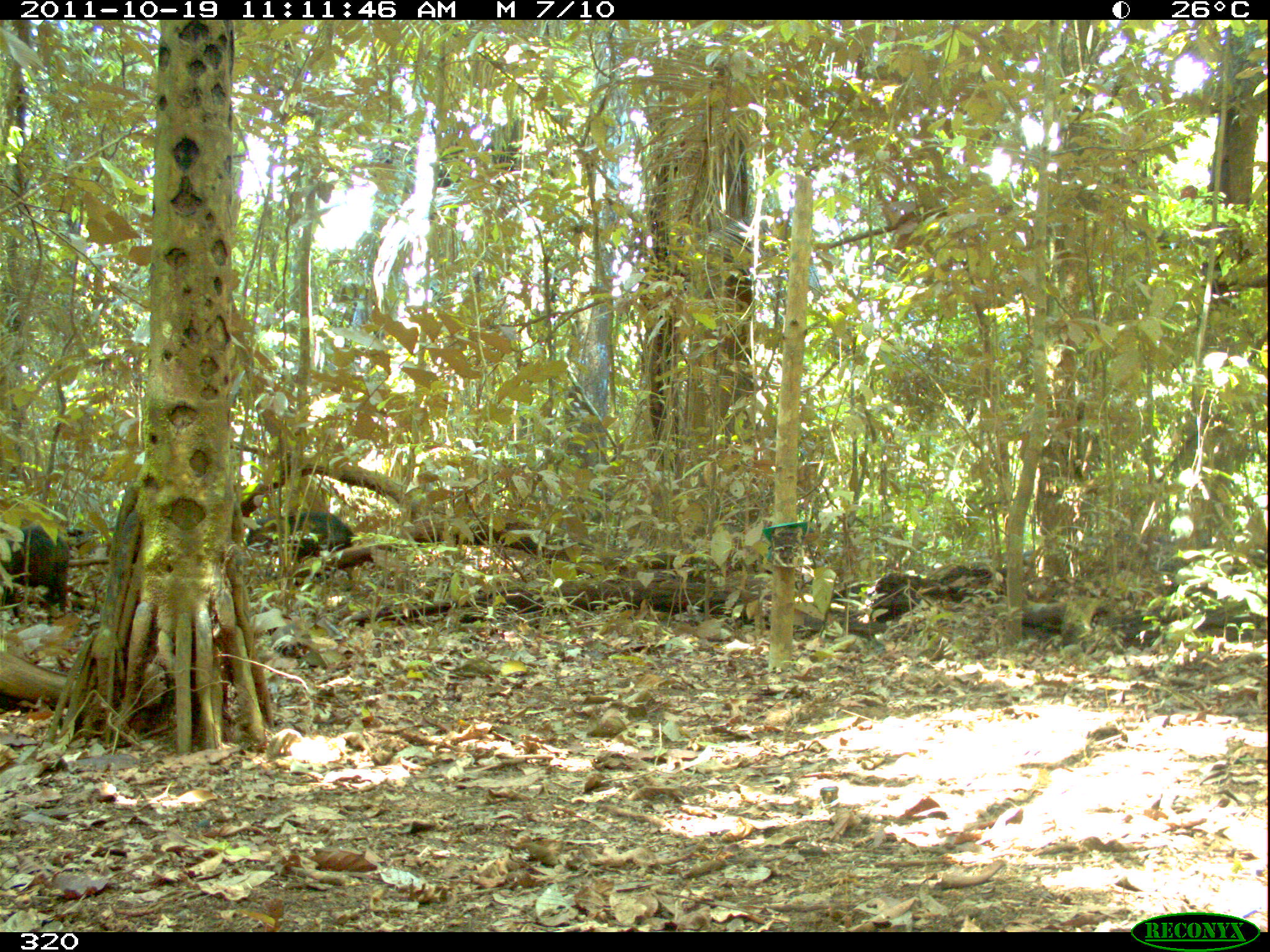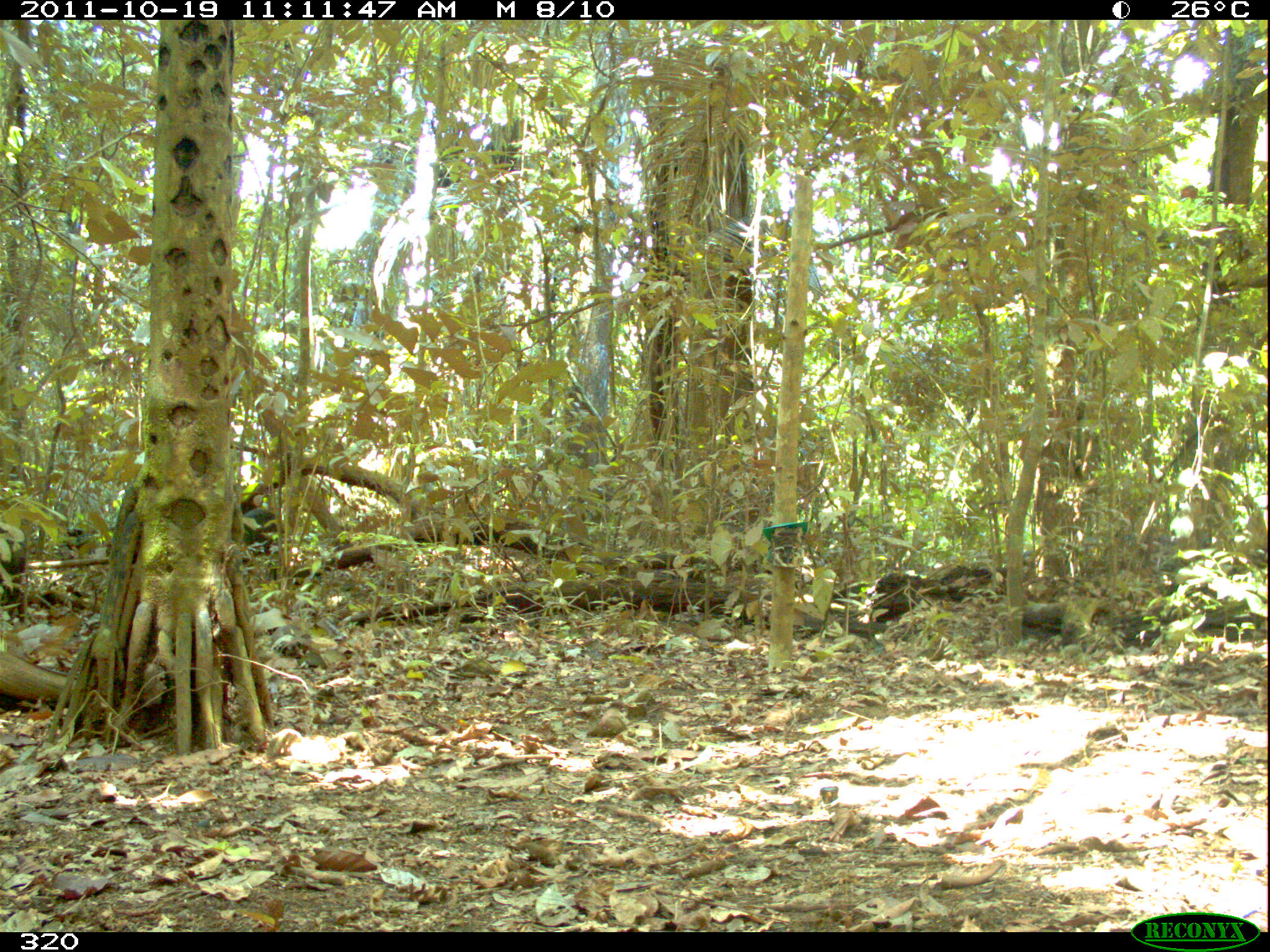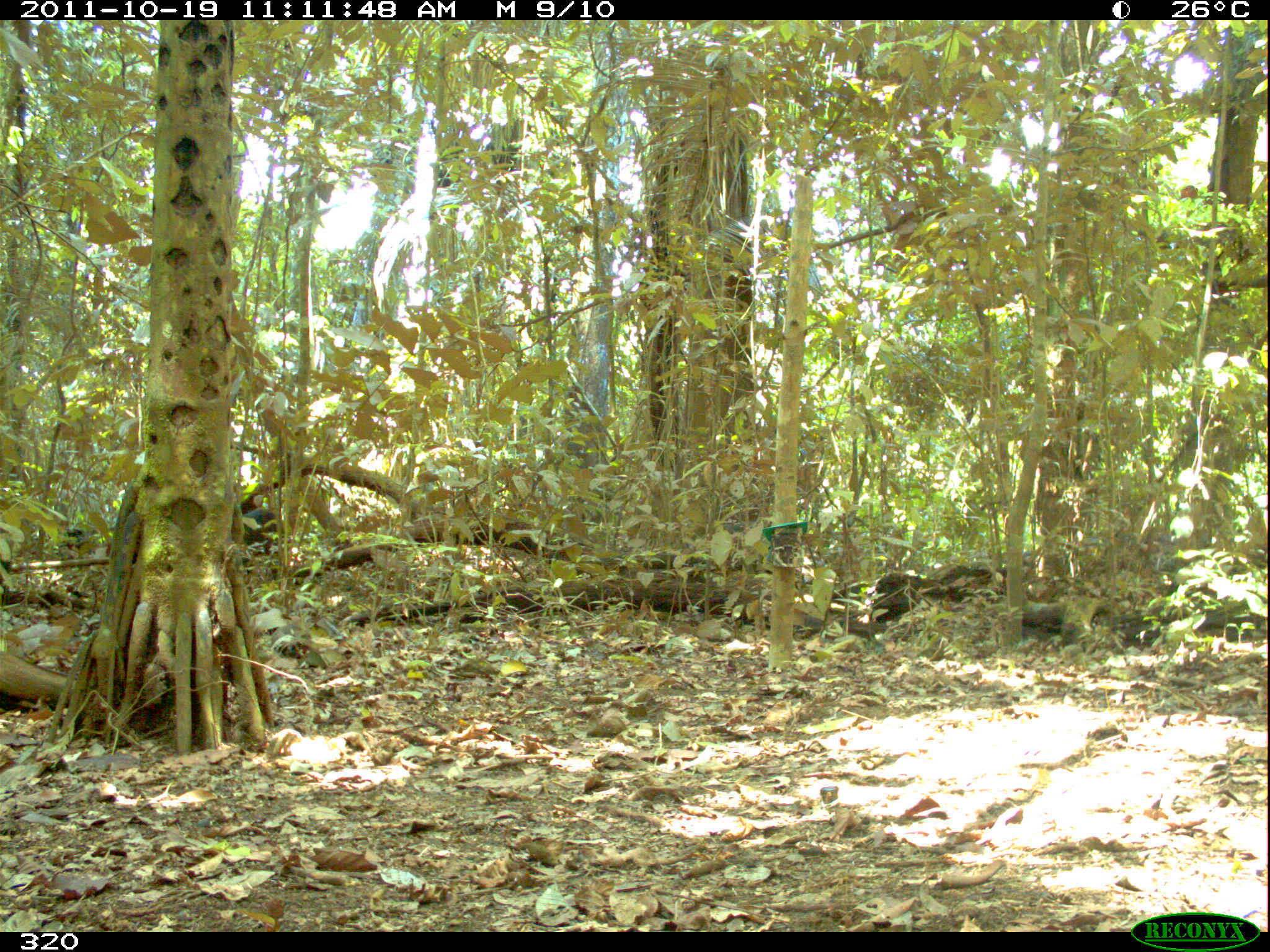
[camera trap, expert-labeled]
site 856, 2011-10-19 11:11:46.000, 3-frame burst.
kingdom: Animalia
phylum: Chordata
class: Mammalia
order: Artiodactyla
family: Tayassuidae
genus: Tayassu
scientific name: Tayassu pecari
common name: white-lipped peccary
Tayassu pecari (white-lipped peccary).